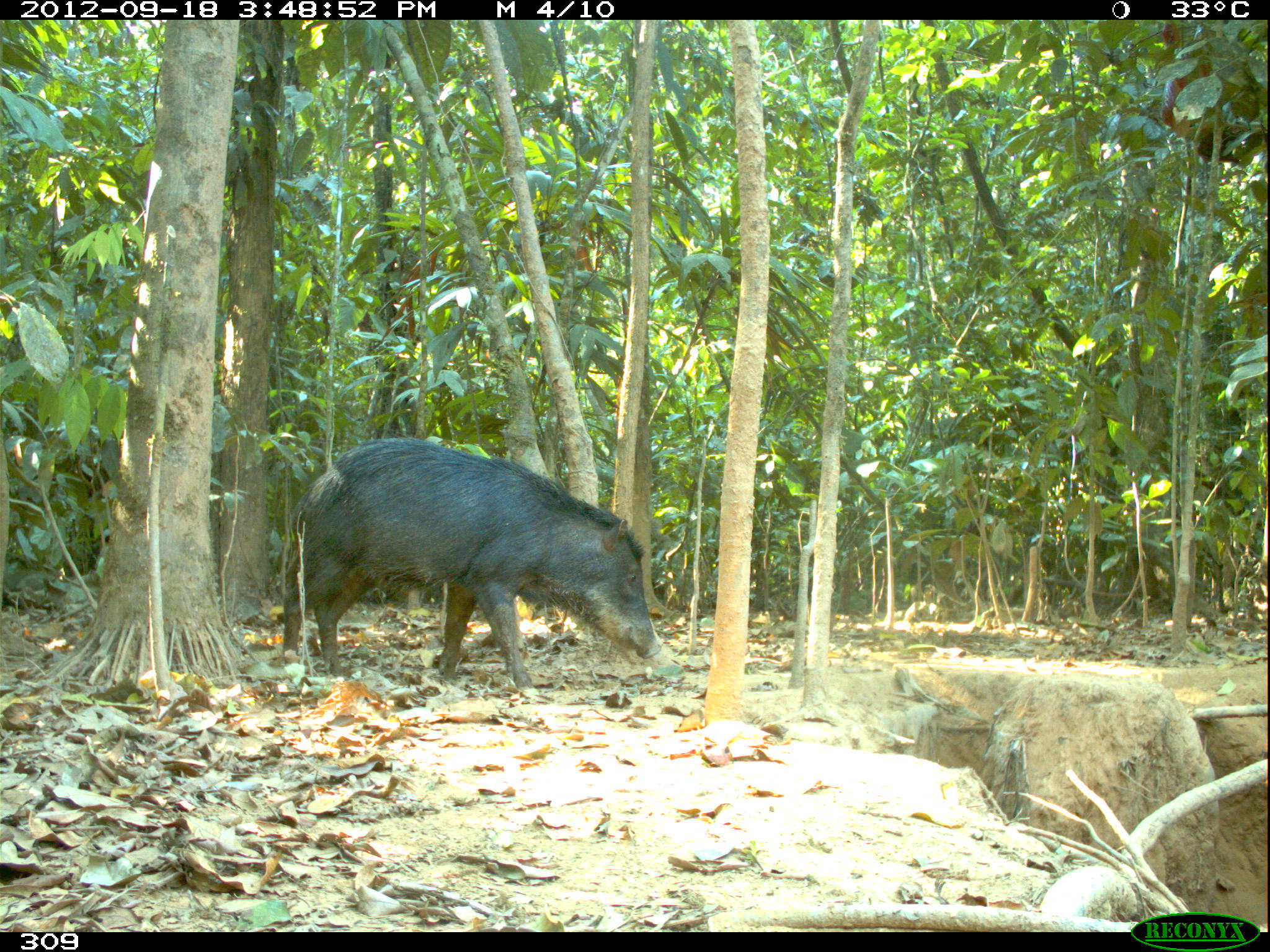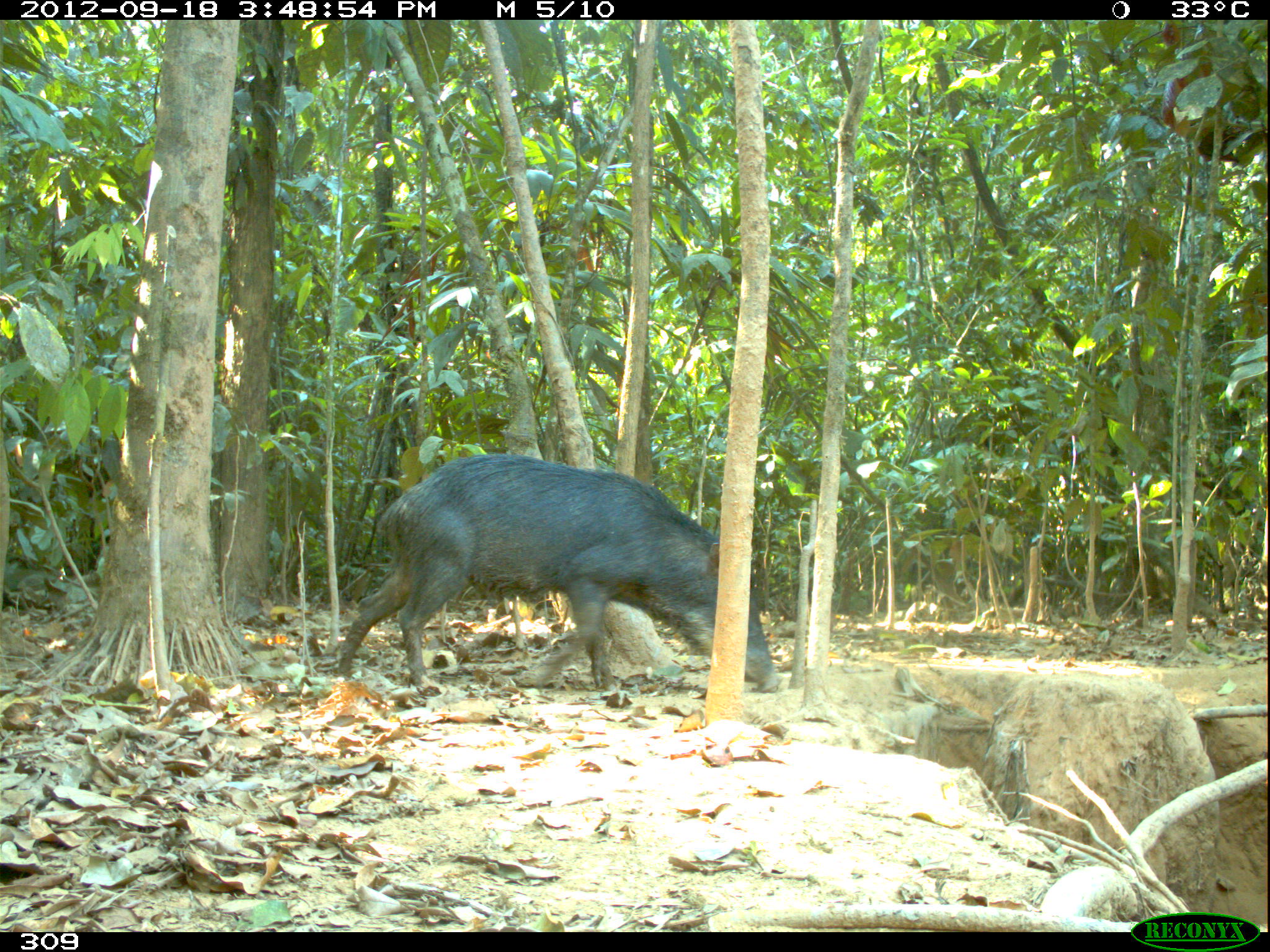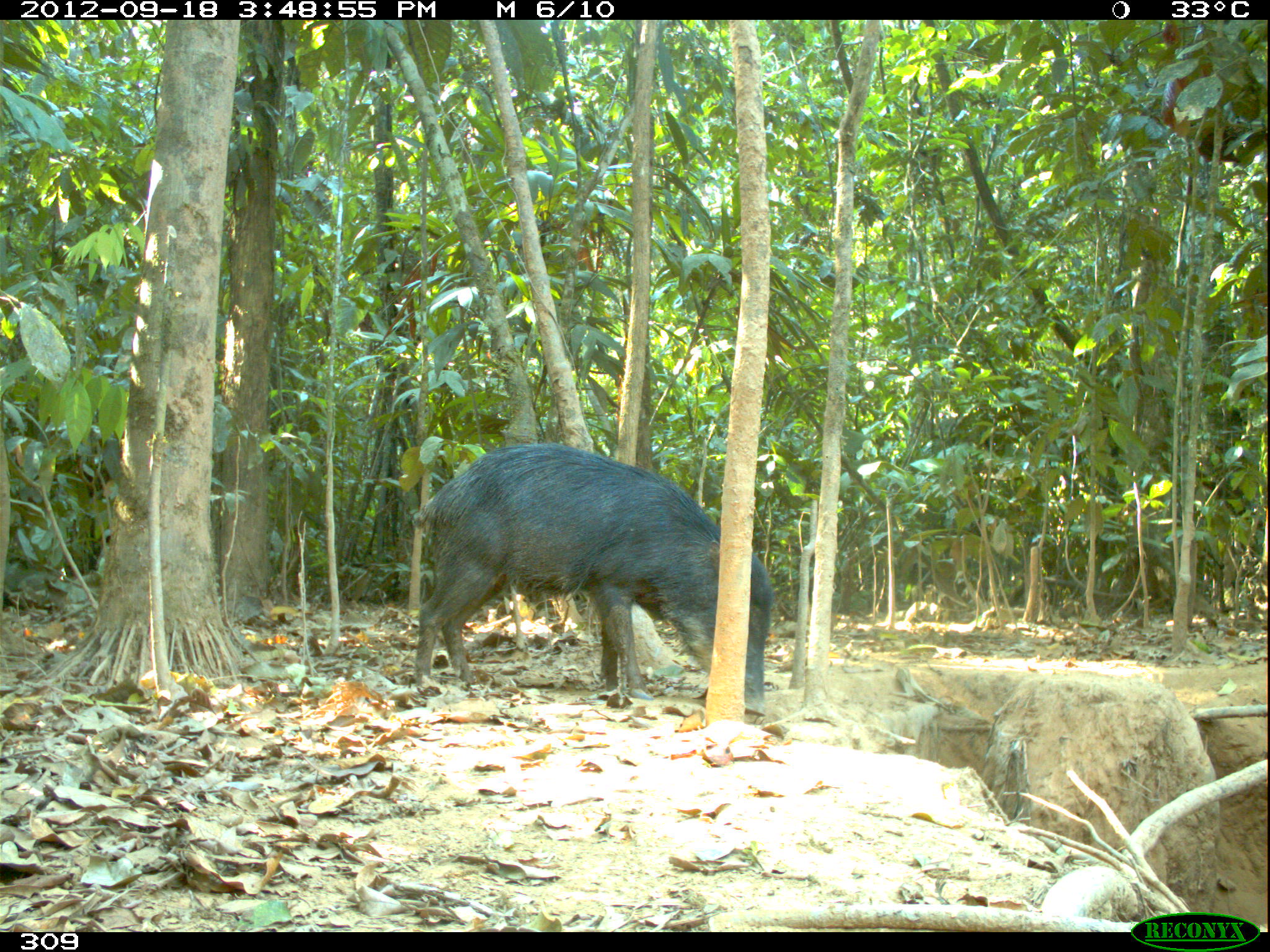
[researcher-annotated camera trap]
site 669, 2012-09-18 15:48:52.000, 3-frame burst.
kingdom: Animalia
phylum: Chordata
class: Mammalia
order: Artiodactyla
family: Tayassuidae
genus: Tayassu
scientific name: Tayassu pecari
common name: white-lipped peccary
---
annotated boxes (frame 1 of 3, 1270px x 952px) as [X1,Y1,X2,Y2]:
tayassu pecari: [280,434,662,690]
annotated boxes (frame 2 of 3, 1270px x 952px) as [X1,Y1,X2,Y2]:
tayassu pecari: [335,452,783,692]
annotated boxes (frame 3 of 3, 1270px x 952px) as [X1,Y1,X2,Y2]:
tayassu pecari: [413,441,774,718]